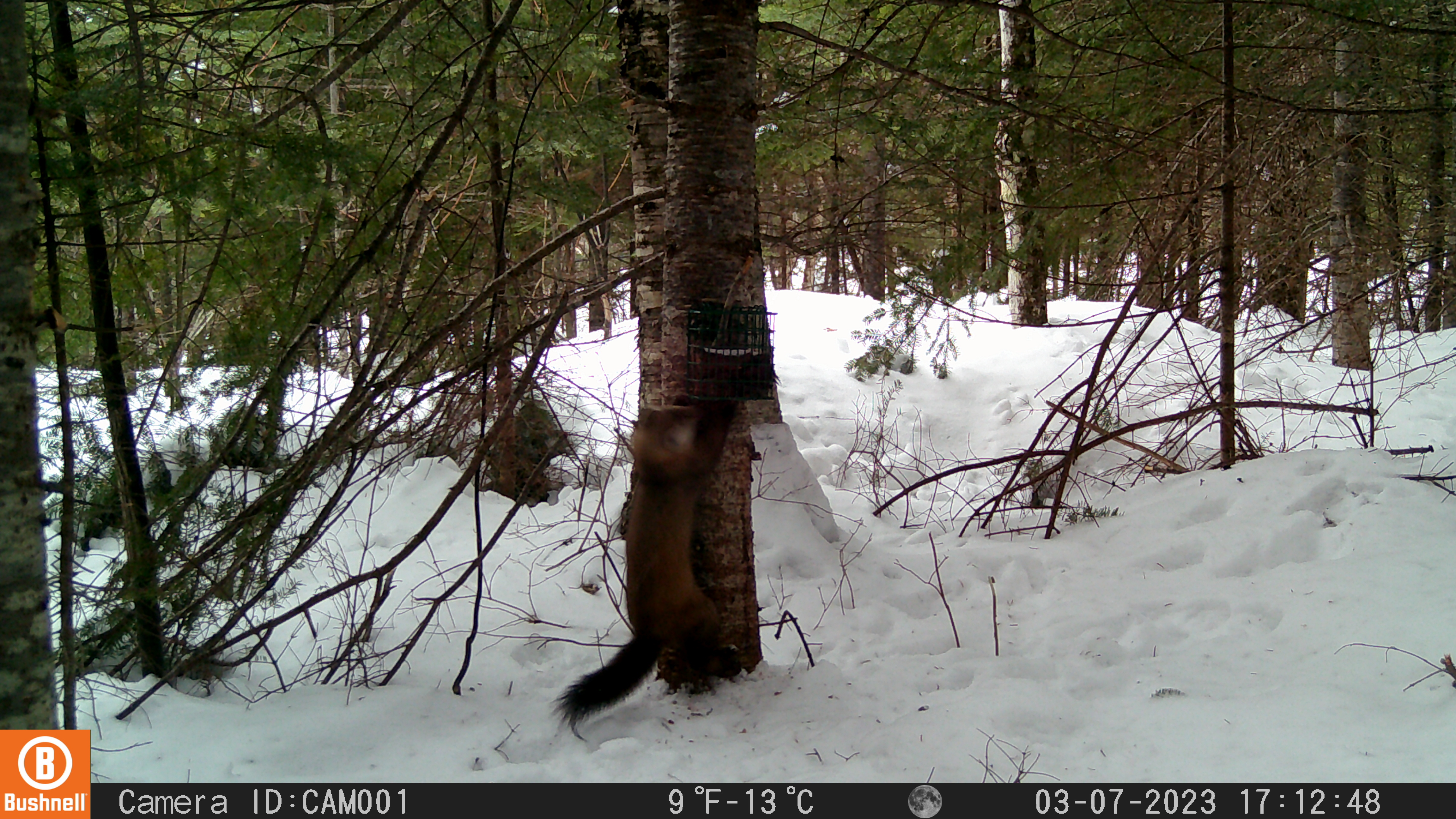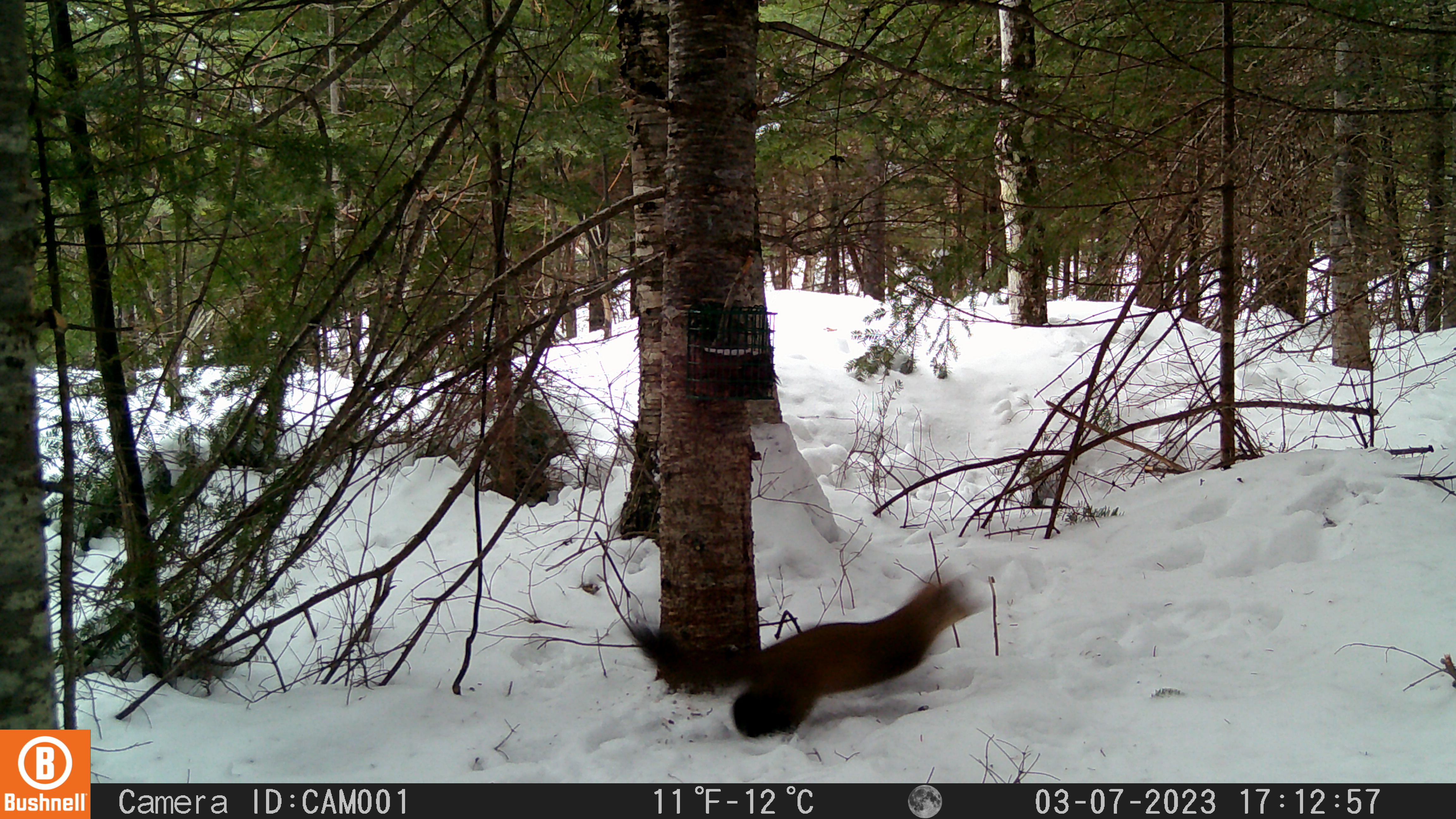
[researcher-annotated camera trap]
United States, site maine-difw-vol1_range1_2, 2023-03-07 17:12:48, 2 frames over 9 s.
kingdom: Animalia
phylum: Chordata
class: Mammalia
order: Carnivora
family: Mustelidae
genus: Martes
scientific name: Martes americana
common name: american marten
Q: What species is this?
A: American marten (Martes americana).